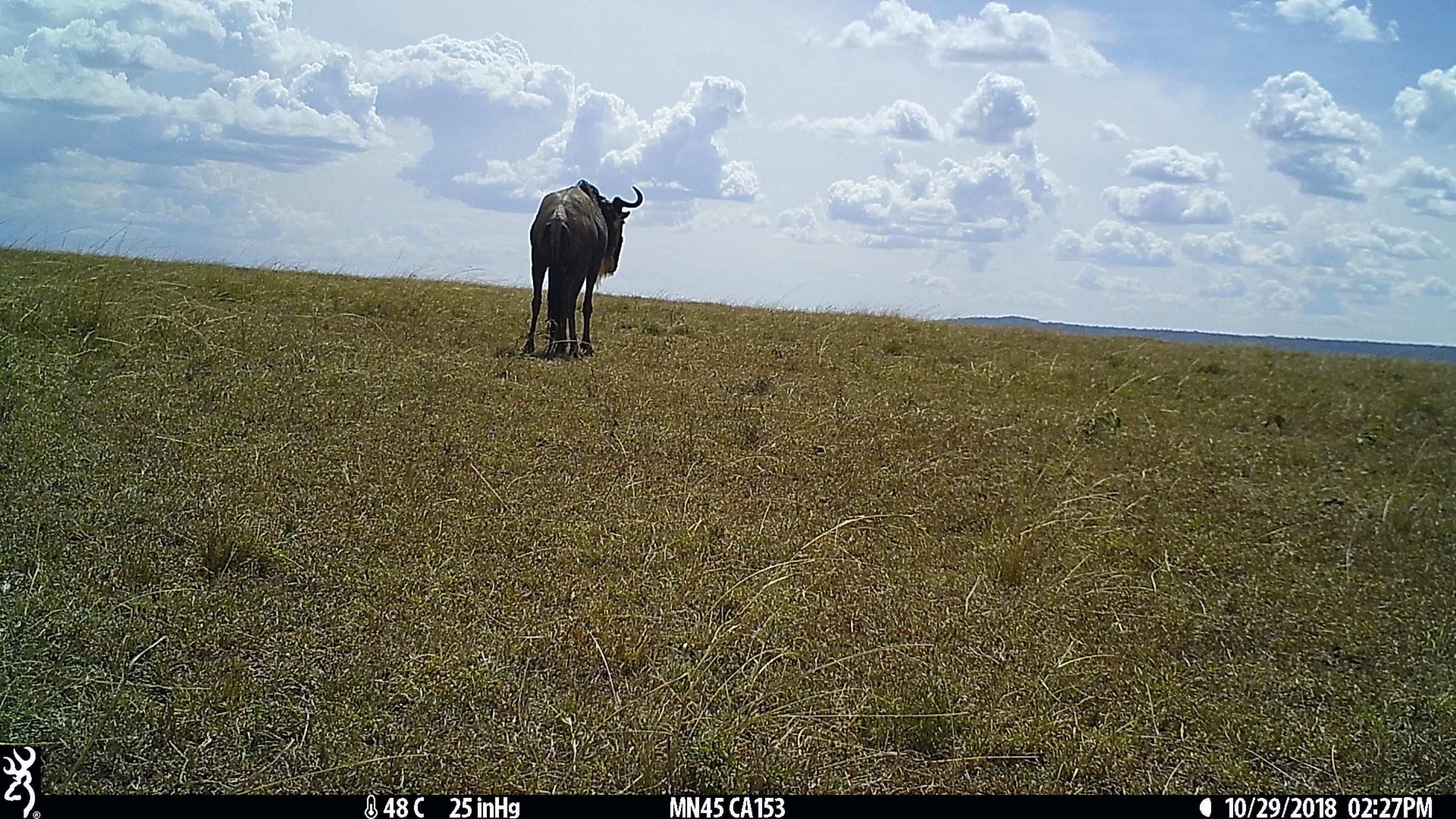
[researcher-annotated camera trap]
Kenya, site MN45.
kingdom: Animalia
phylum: Chordata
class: Mammalia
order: Artiodactyla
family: Bovidae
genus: Connochaetes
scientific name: Connochaetes taurinus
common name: blue wildebeest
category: wildebeest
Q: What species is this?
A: Wildebeest (blue wildebeest) (Connochaetes taurinus).